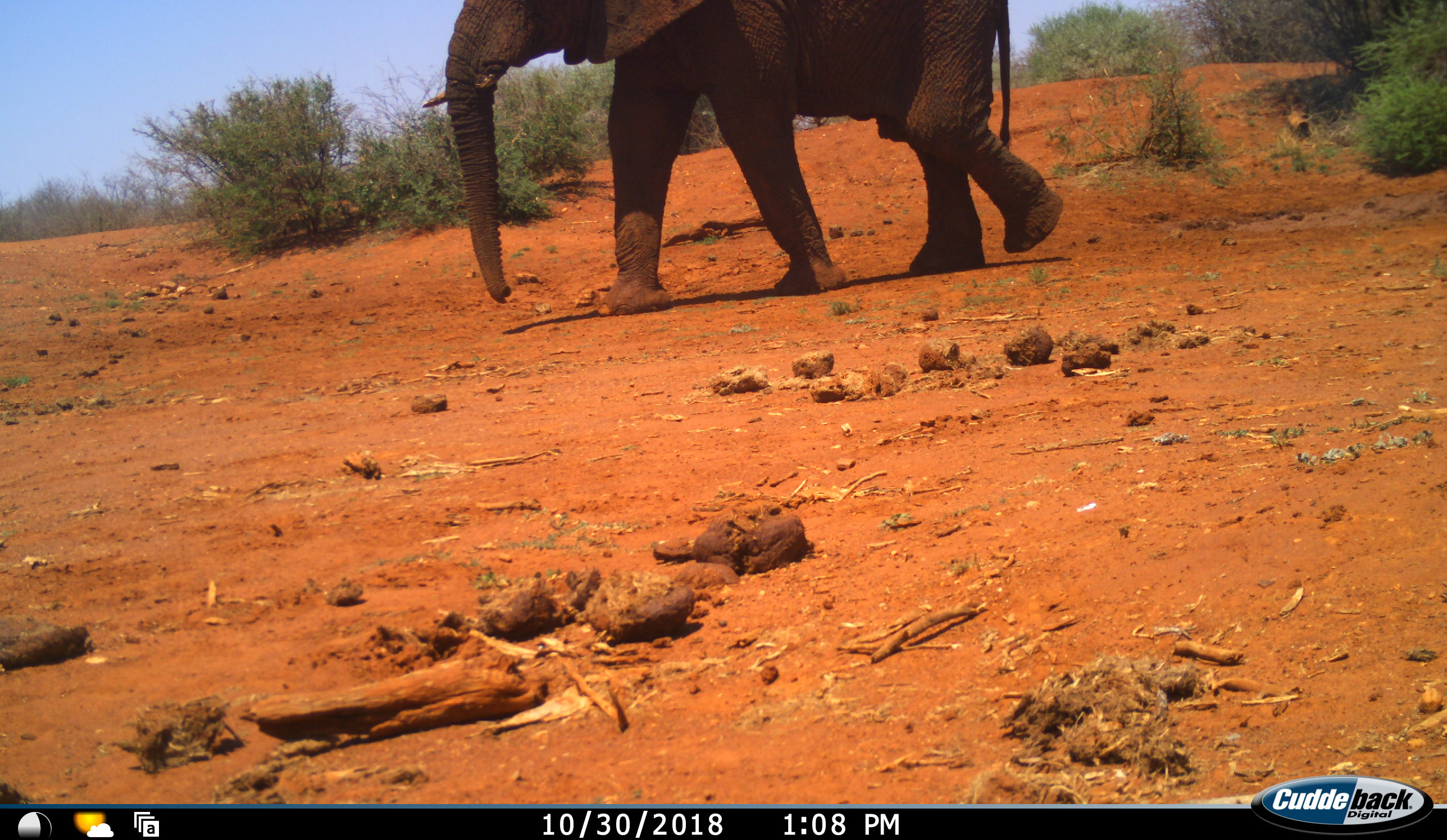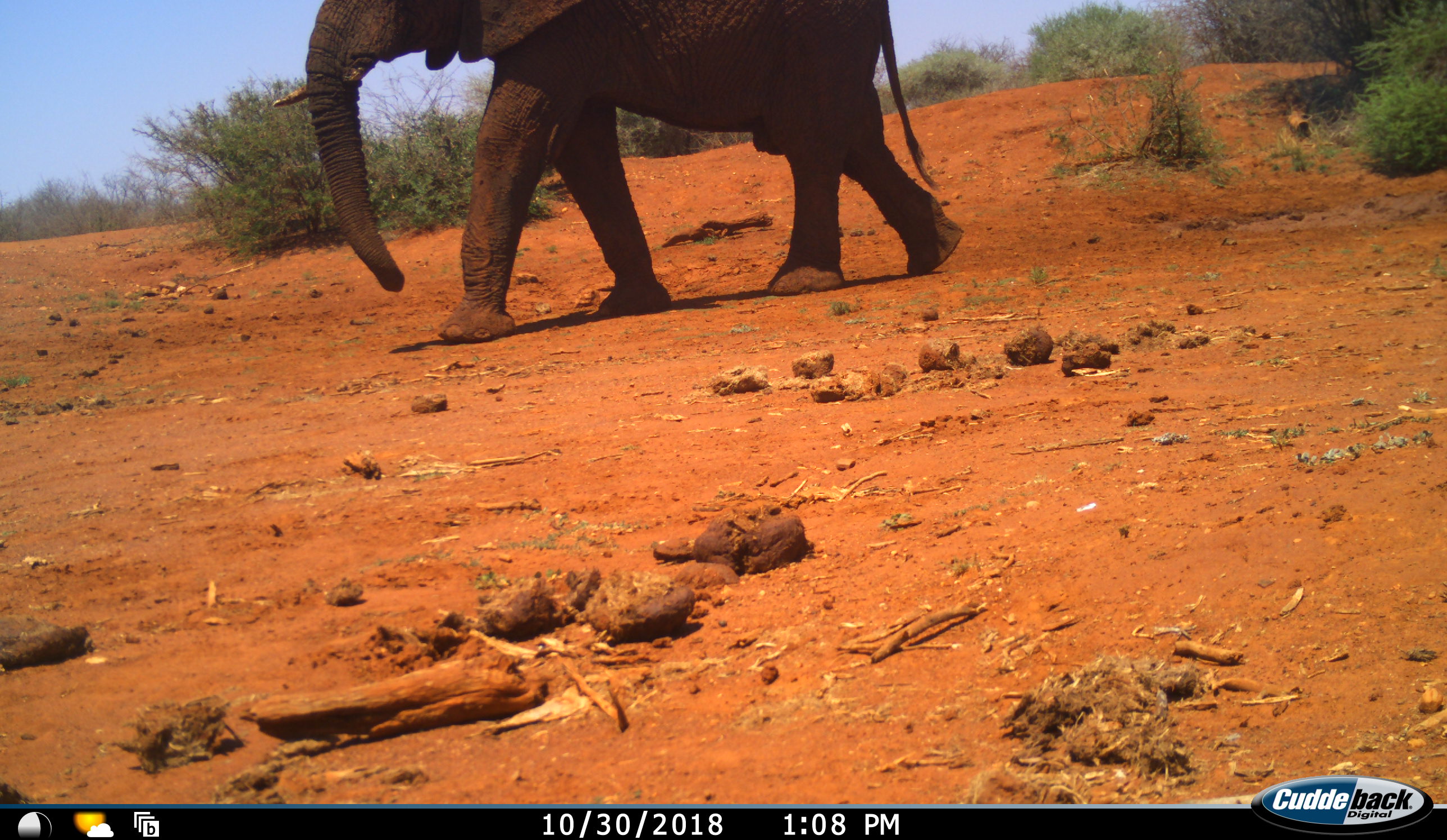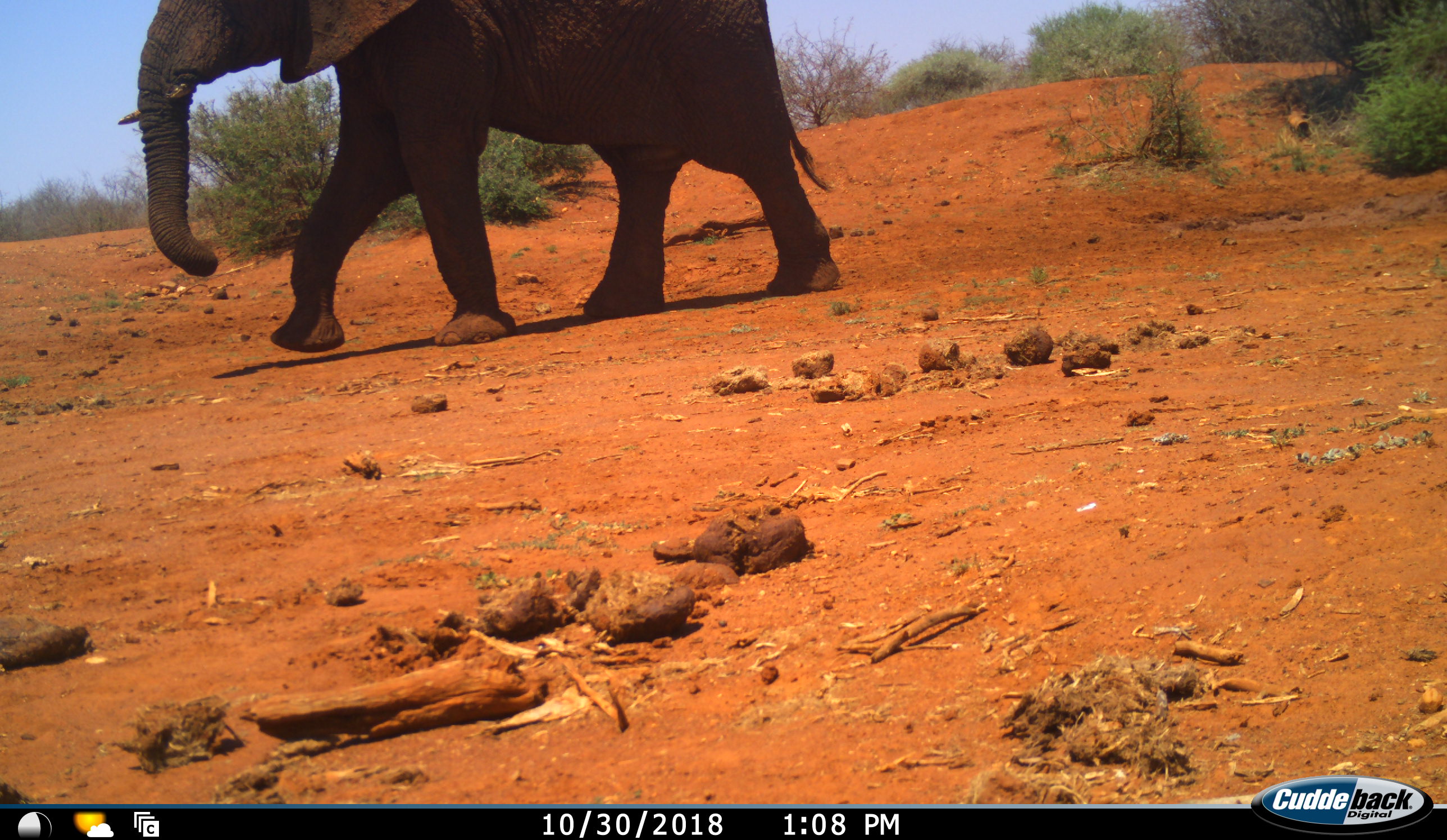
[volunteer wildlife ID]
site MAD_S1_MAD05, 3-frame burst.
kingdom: Animalia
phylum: Chordata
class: Mammalia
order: Proboscidea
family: Elephantidae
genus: Loxodonta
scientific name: Loxodonta africana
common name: african bush elephant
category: elephant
Elephant (african bush elephant) (Loxodonta africana), count 1. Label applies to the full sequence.